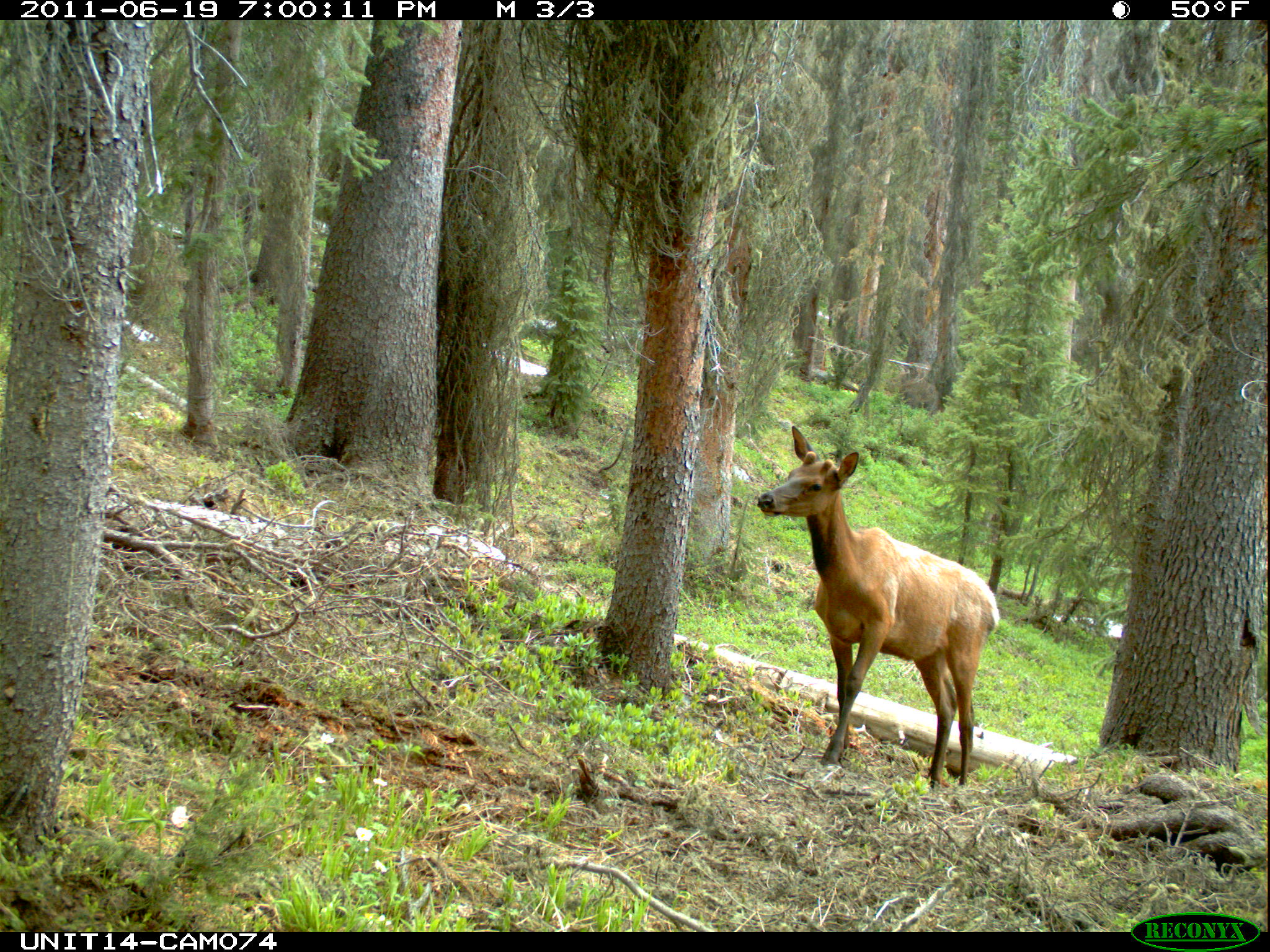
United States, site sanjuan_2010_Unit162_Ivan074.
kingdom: Animalia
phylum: Chordata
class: Mammalia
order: Artiodactyla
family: Cervidae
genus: Cervus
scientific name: Cervus elaphus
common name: red deer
Cervus elaphus (red deer).